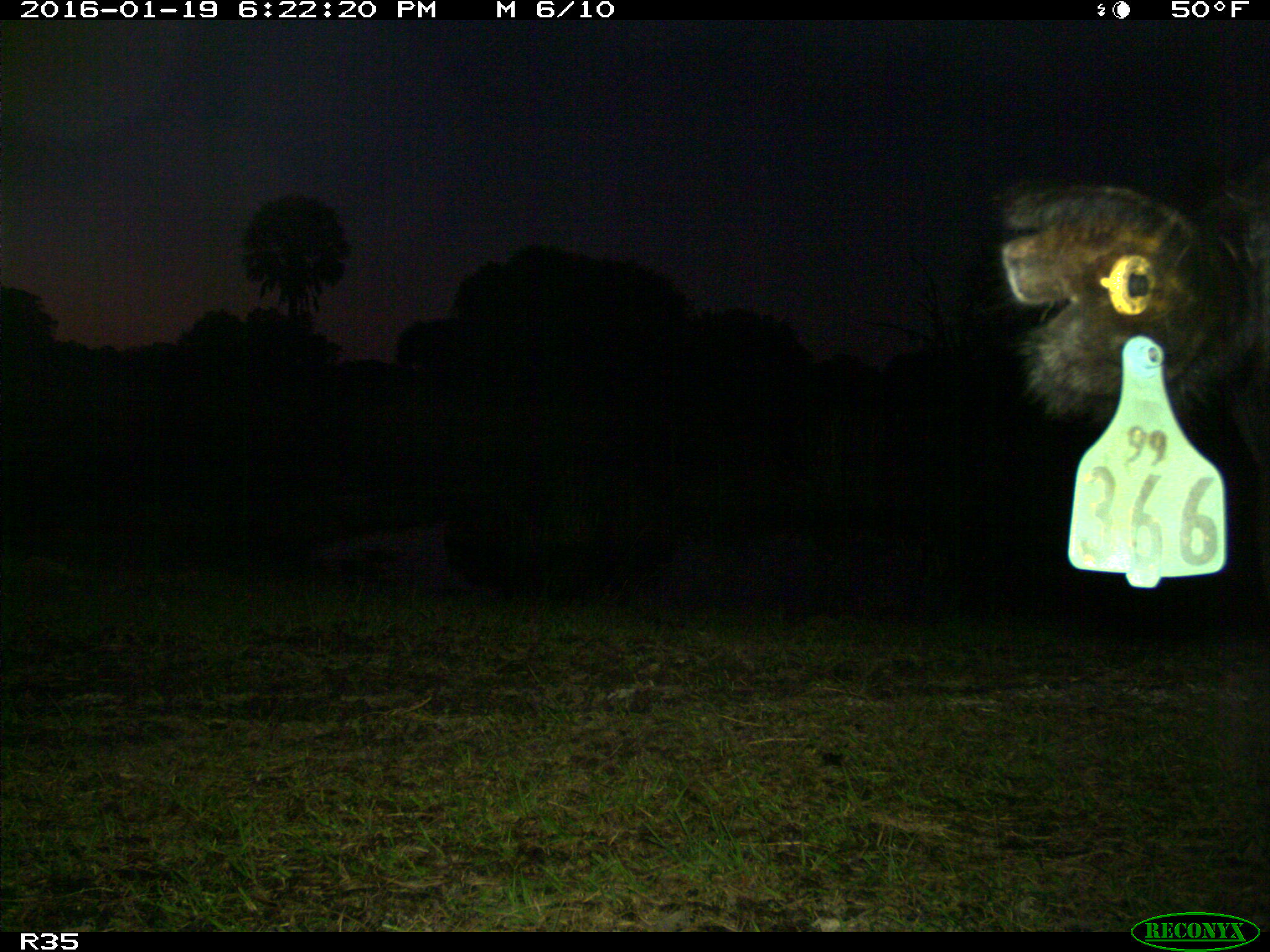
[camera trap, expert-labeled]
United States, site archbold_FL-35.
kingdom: Animalia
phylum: Chordata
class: Mammalia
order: Artiodactyla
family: Bovidae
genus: Bos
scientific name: Bos taurus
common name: domestic cow